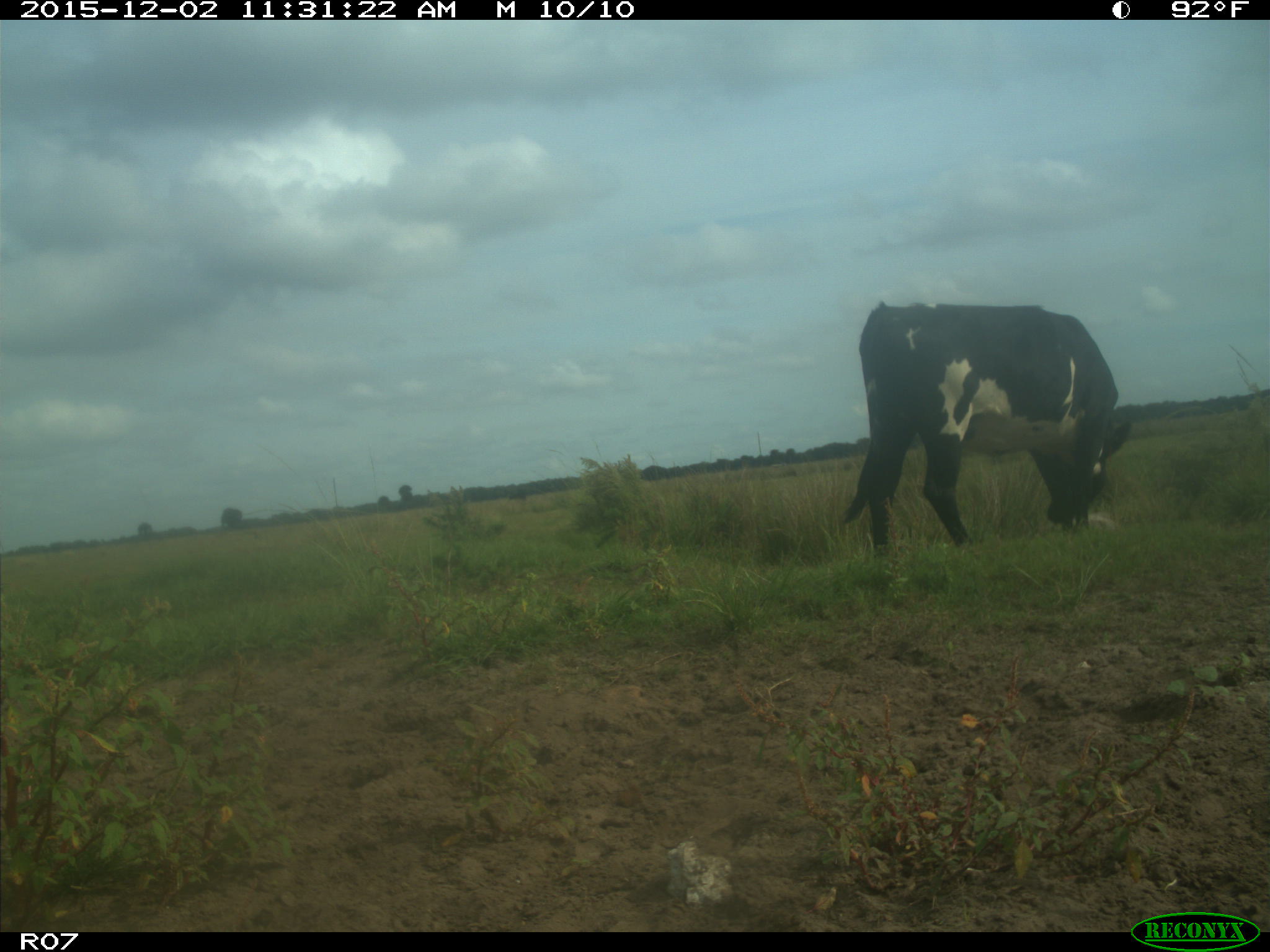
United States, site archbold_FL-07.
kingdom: Animalia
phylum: Chordata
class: Mammalia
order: Artiodactyla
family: Bovidae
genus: Bos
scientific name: Bos taurus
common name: domestic cow